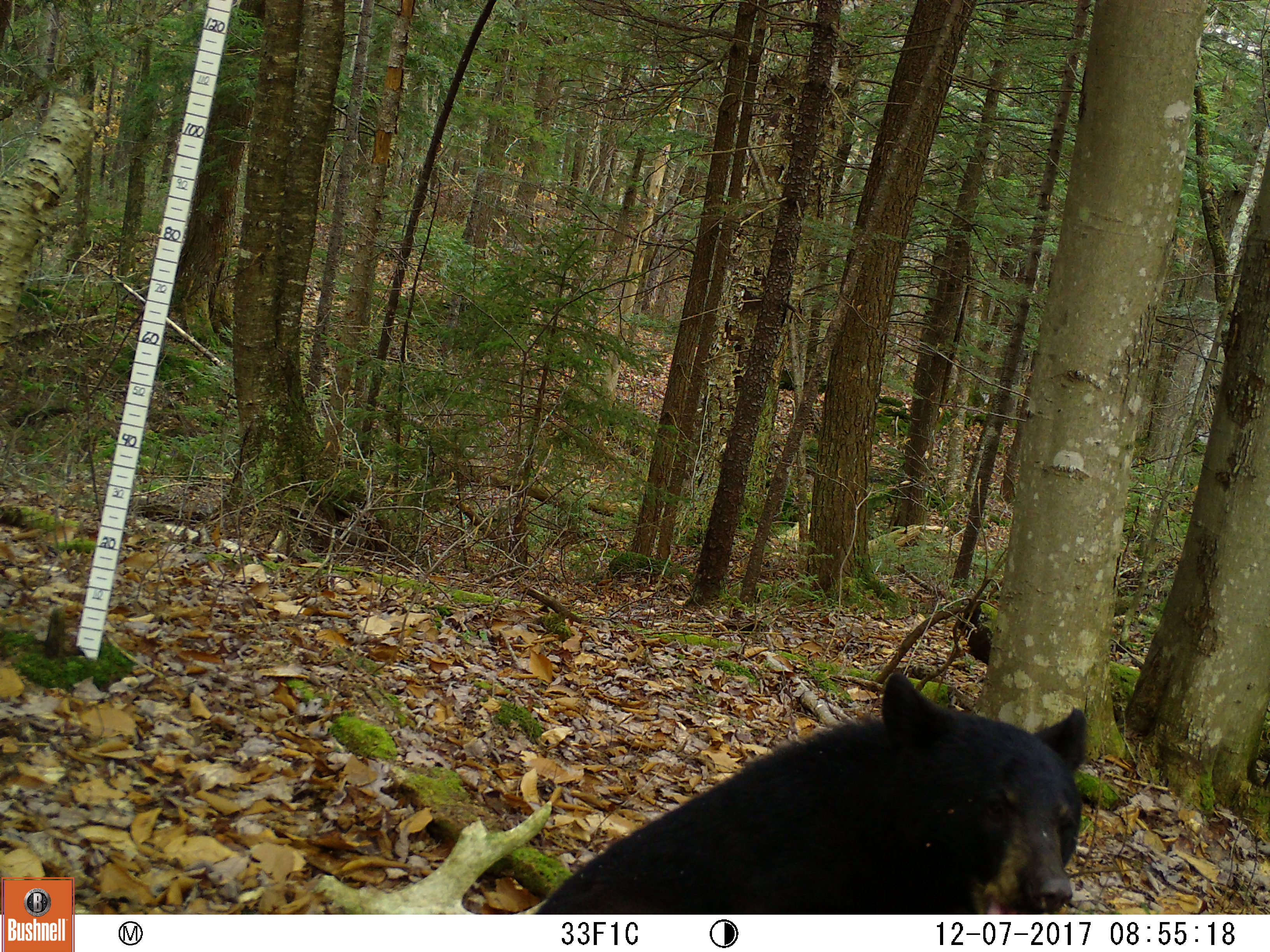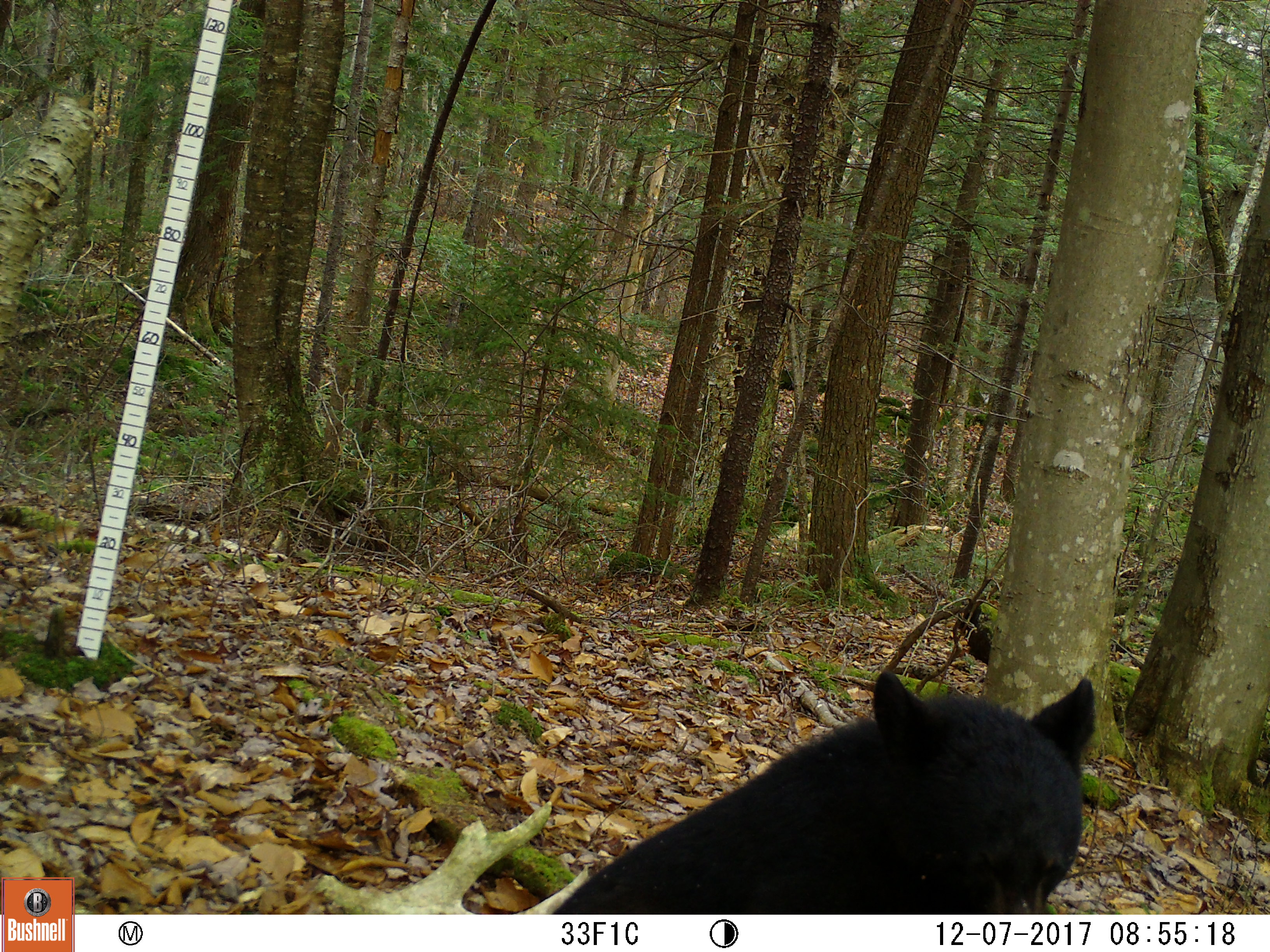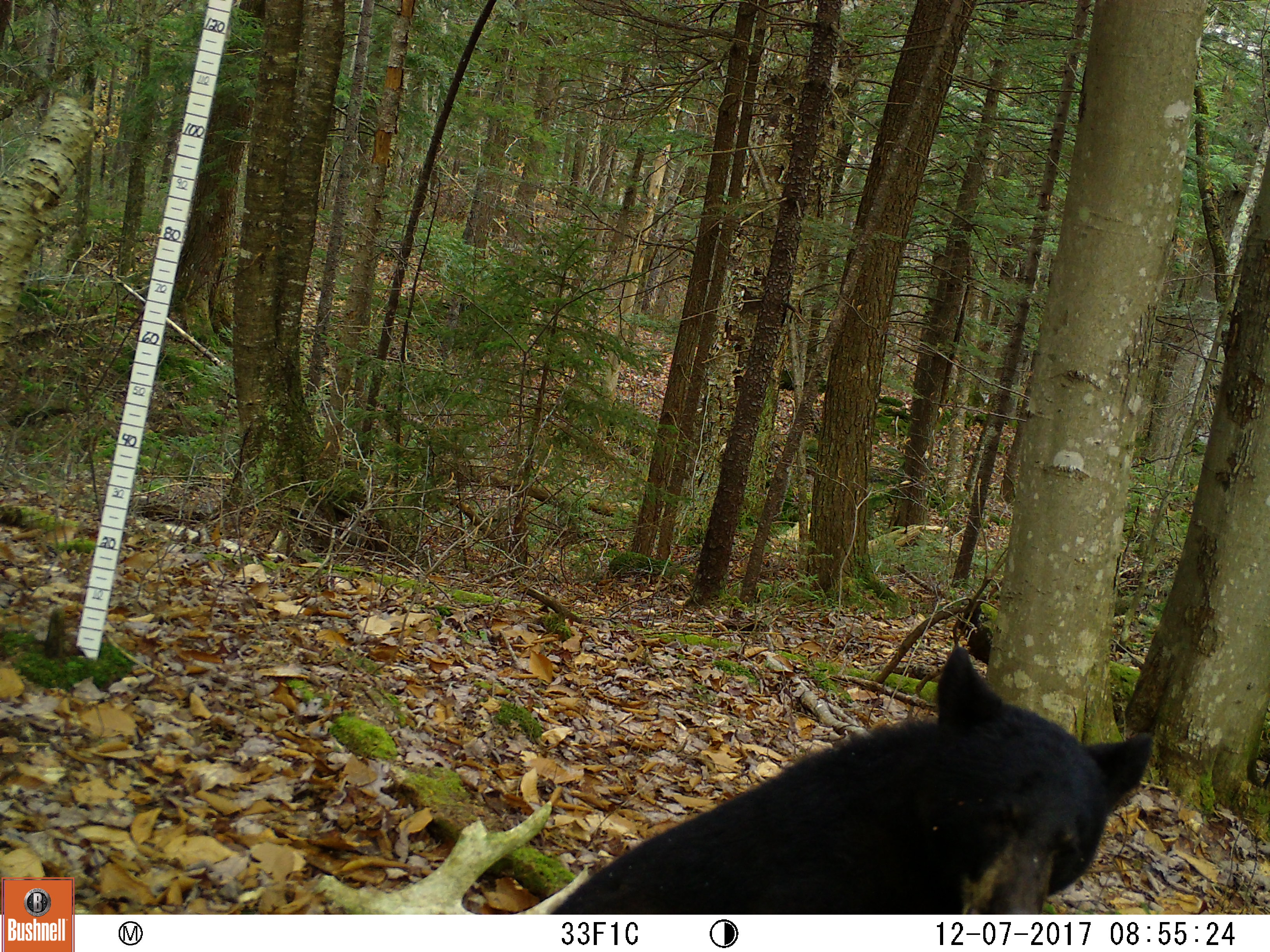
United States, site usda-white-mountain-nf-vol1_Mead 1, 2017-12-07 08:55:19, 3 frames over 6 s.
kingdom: Animalia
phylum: Chordata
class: Mammalia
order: Carnivora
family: Ursidae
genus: Ursus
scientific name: Ursus americanus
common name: black bear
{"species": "black bear (Ursus americanus)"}